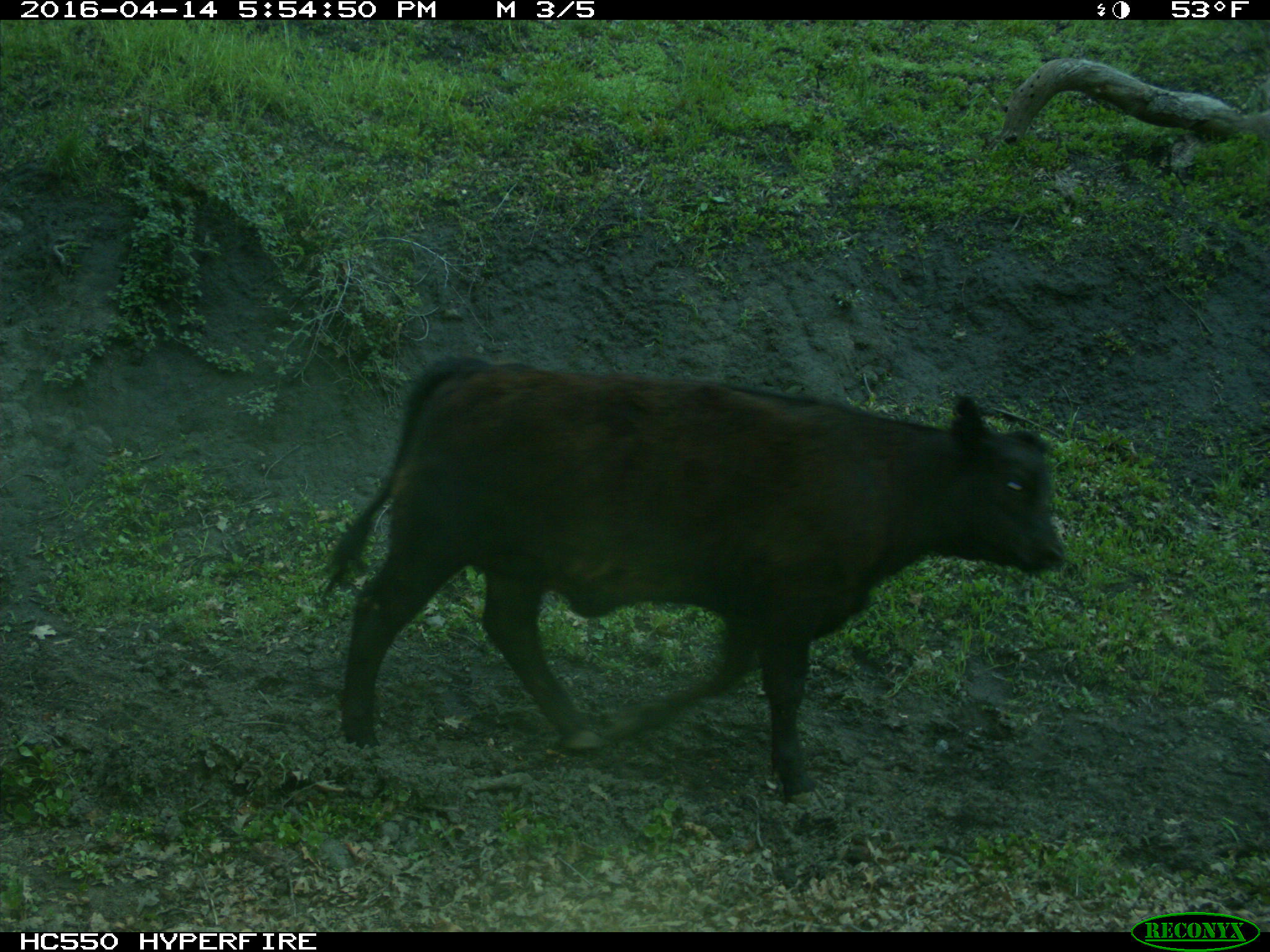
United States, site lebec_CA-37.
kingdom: Animalia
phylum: Chordata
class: Mammalia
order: Artiodactyla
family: Bovidae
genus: Bos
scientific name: Bos taurus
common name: domestic cow